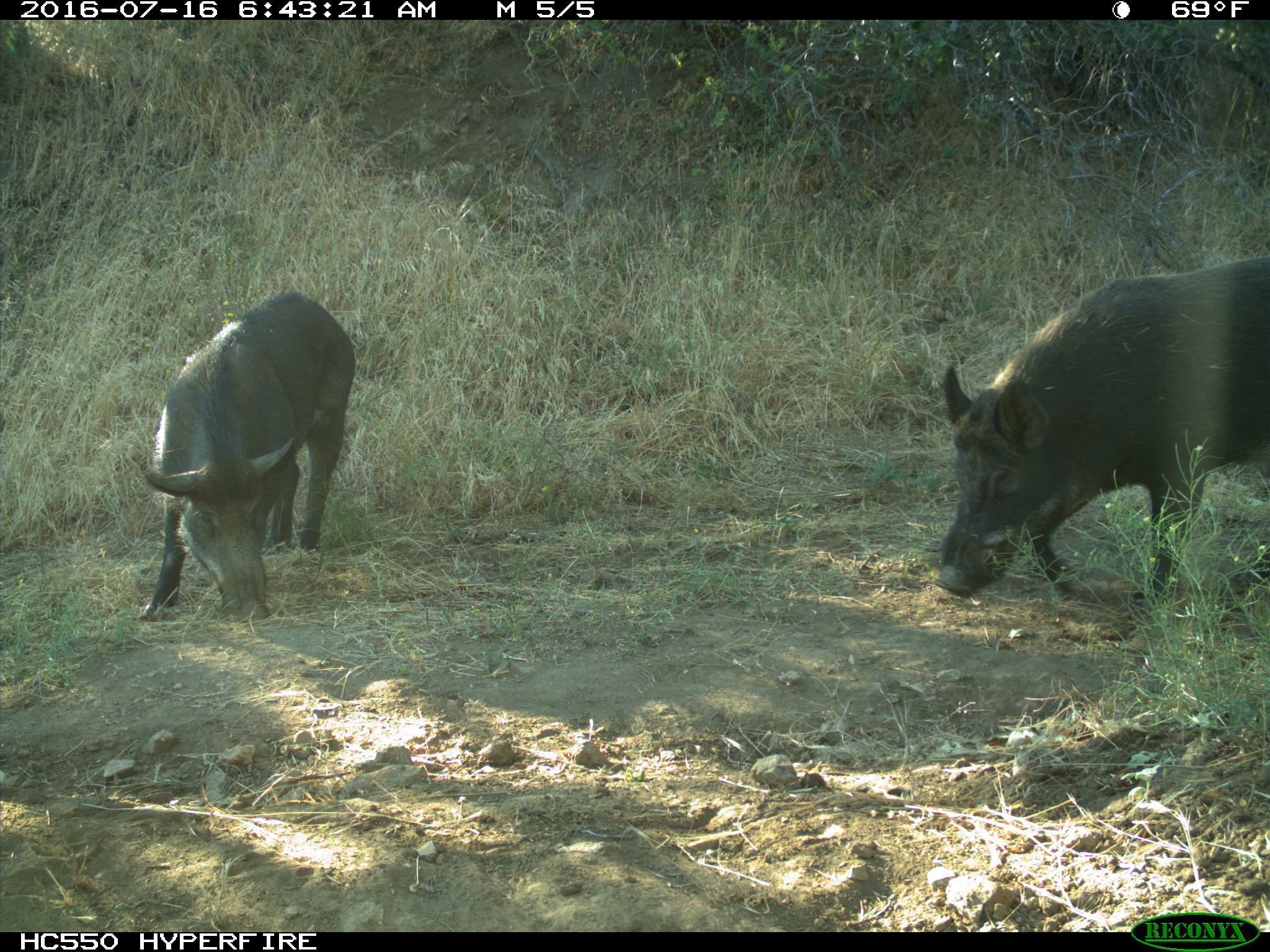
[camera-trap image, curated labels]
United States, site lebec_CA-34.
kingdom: Animalia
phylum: Chordata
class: Mammalia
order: Artiodactyla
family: Suidae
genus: Sus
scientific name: Sus scrofa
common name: wild boar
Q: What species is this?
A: Sus scrofa (wild boar).